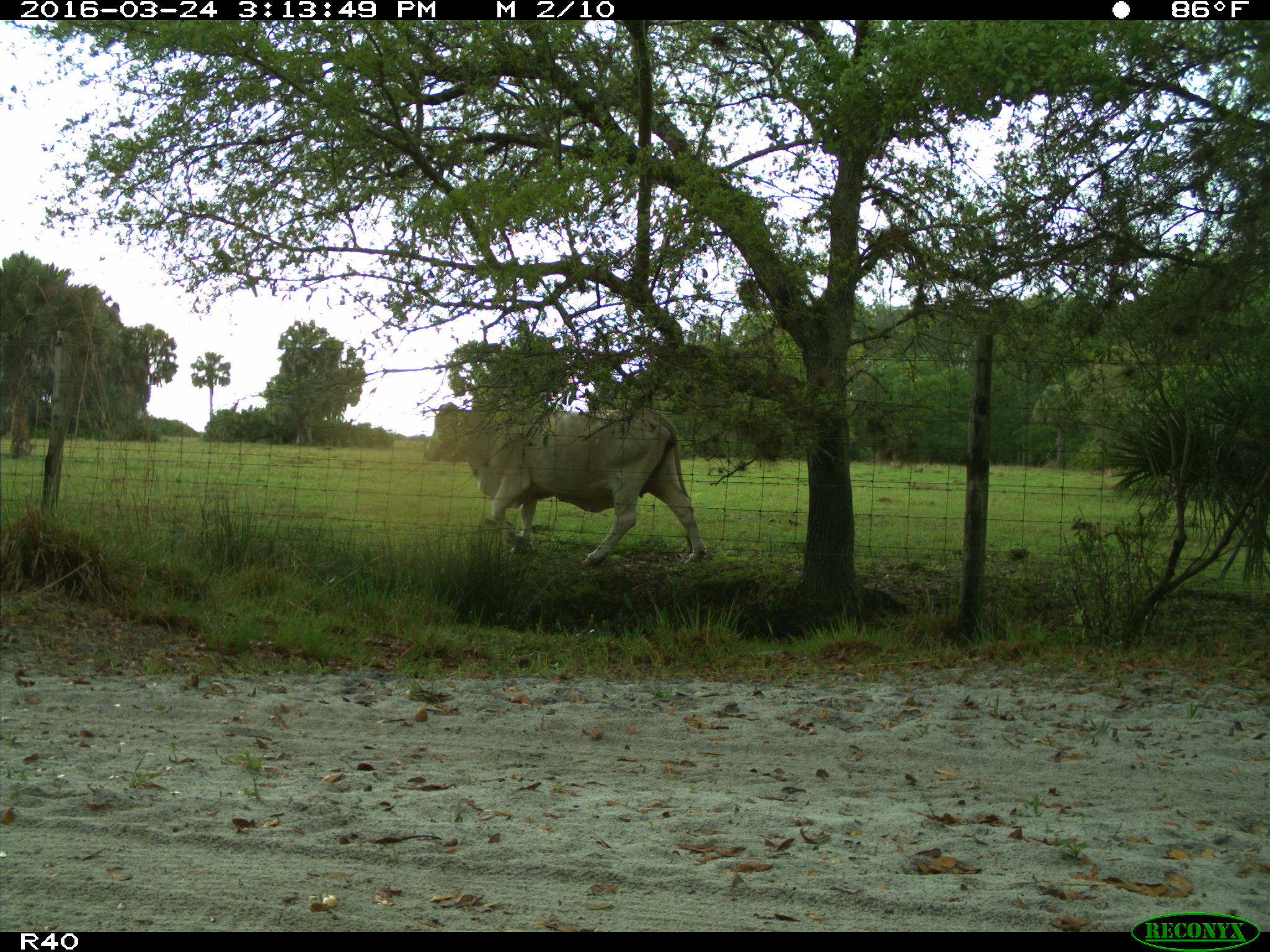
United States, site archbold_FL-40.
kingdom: Animalia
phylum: Chordata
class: Mammalia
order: Artiodactyla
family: Bovidae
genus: Bos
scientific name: Bos taurus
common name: domestic cow